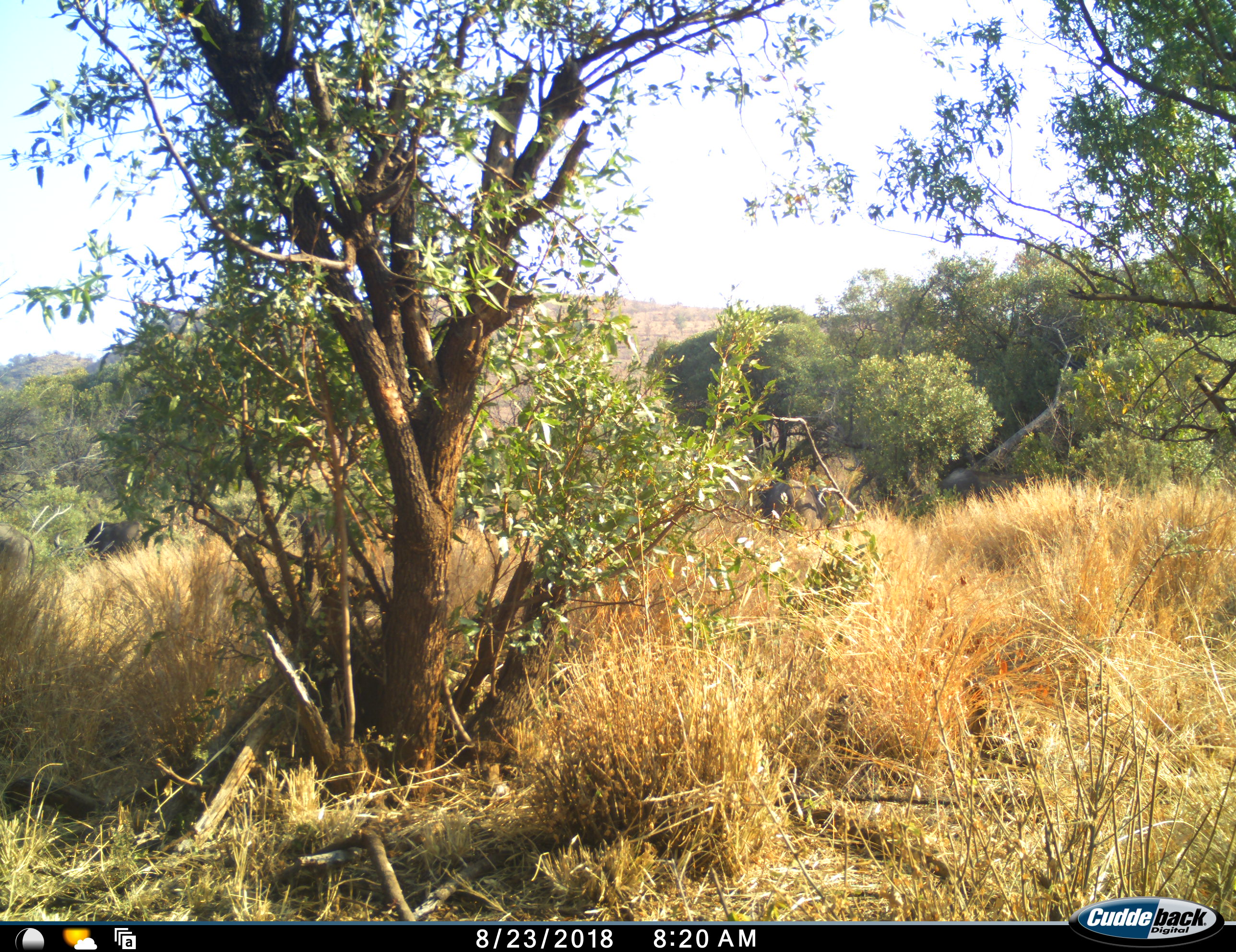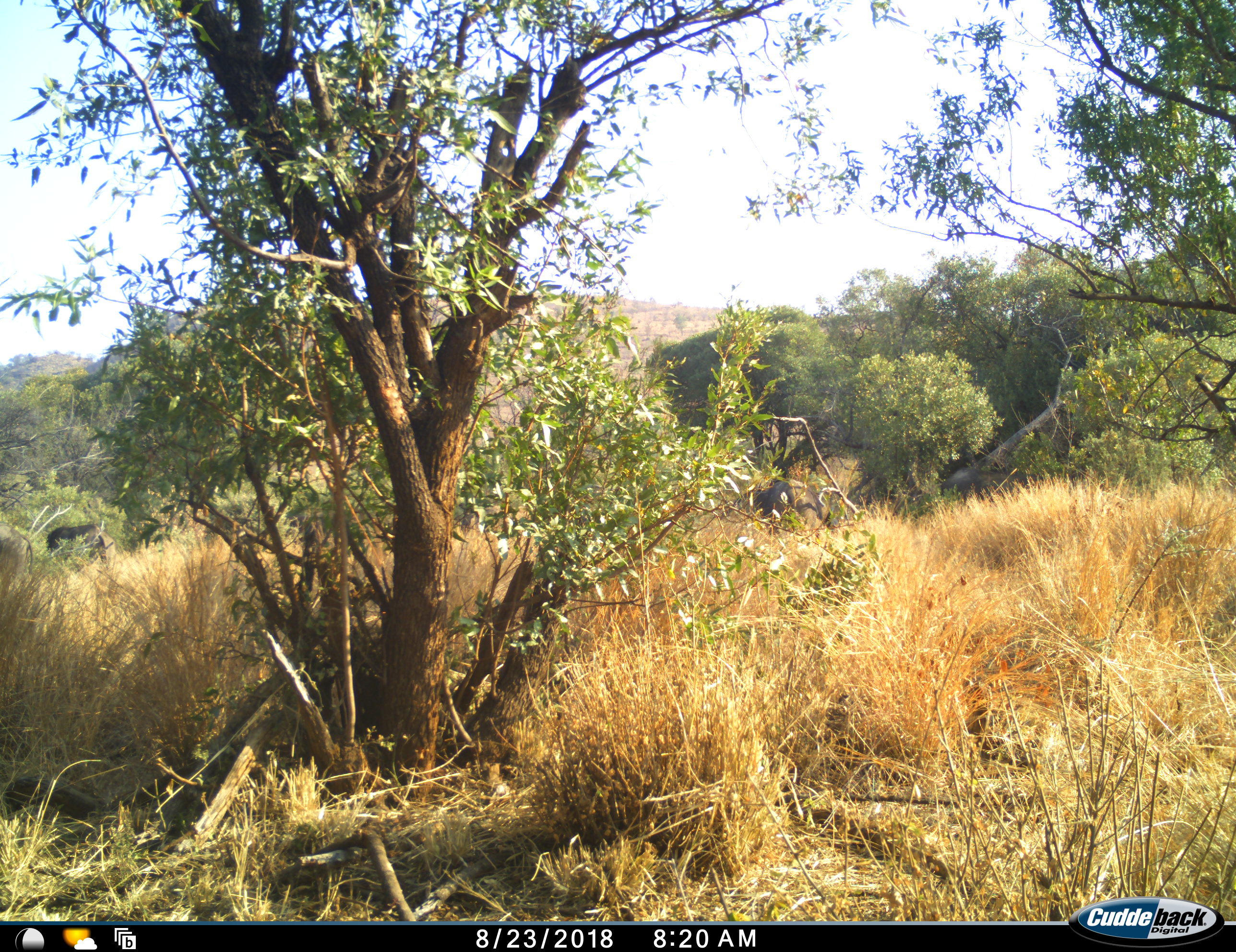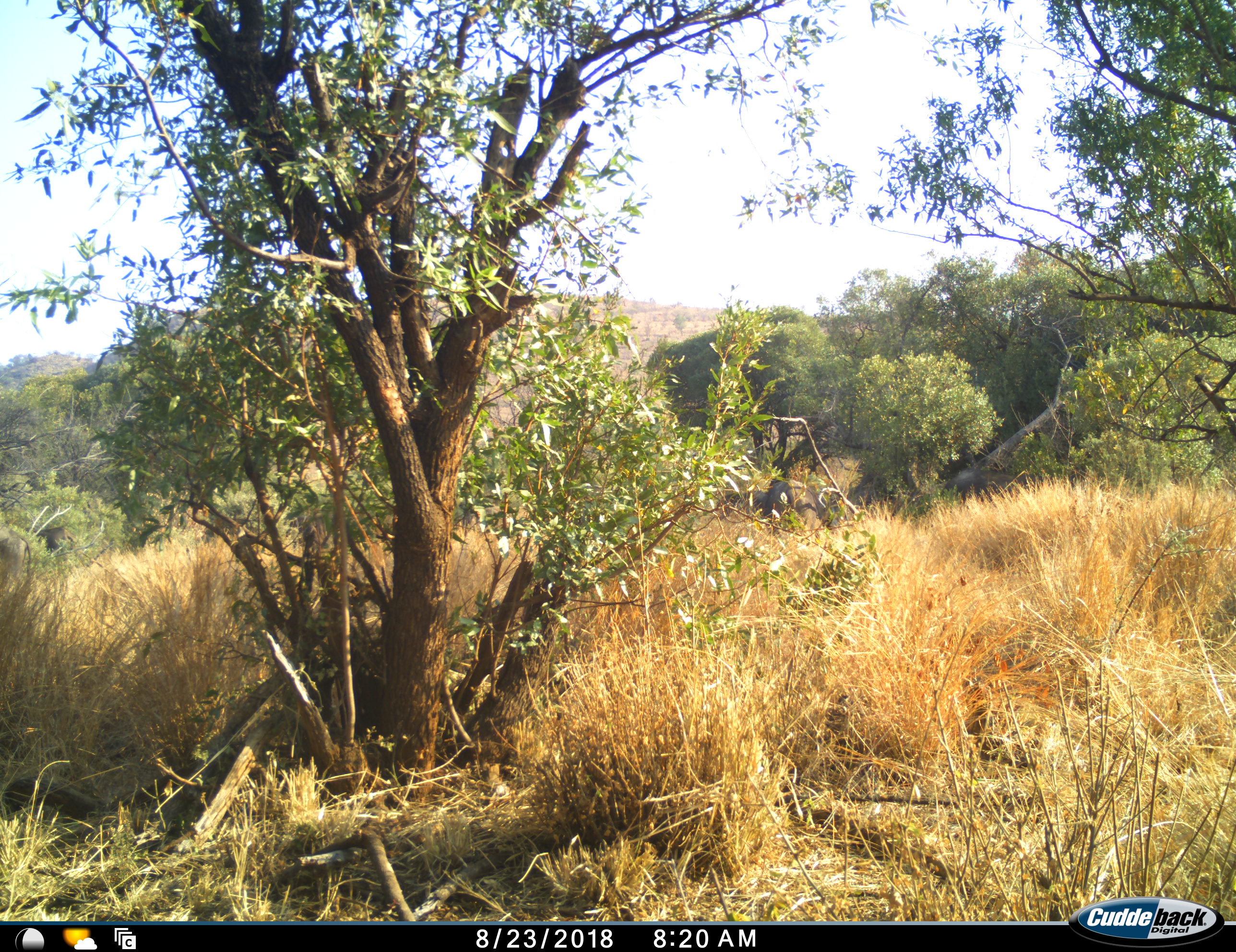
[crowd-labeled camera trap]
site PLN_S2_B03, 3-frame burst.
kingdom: Animalia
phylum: Chordata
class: Mammalia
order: Artiodactyla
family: Bovidae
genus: Syncerus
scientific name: Syncerus caffer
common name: african buffalo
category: buffalo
Buffalo (african buffalo) (Syncerus caffer), count 3. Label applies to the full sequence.